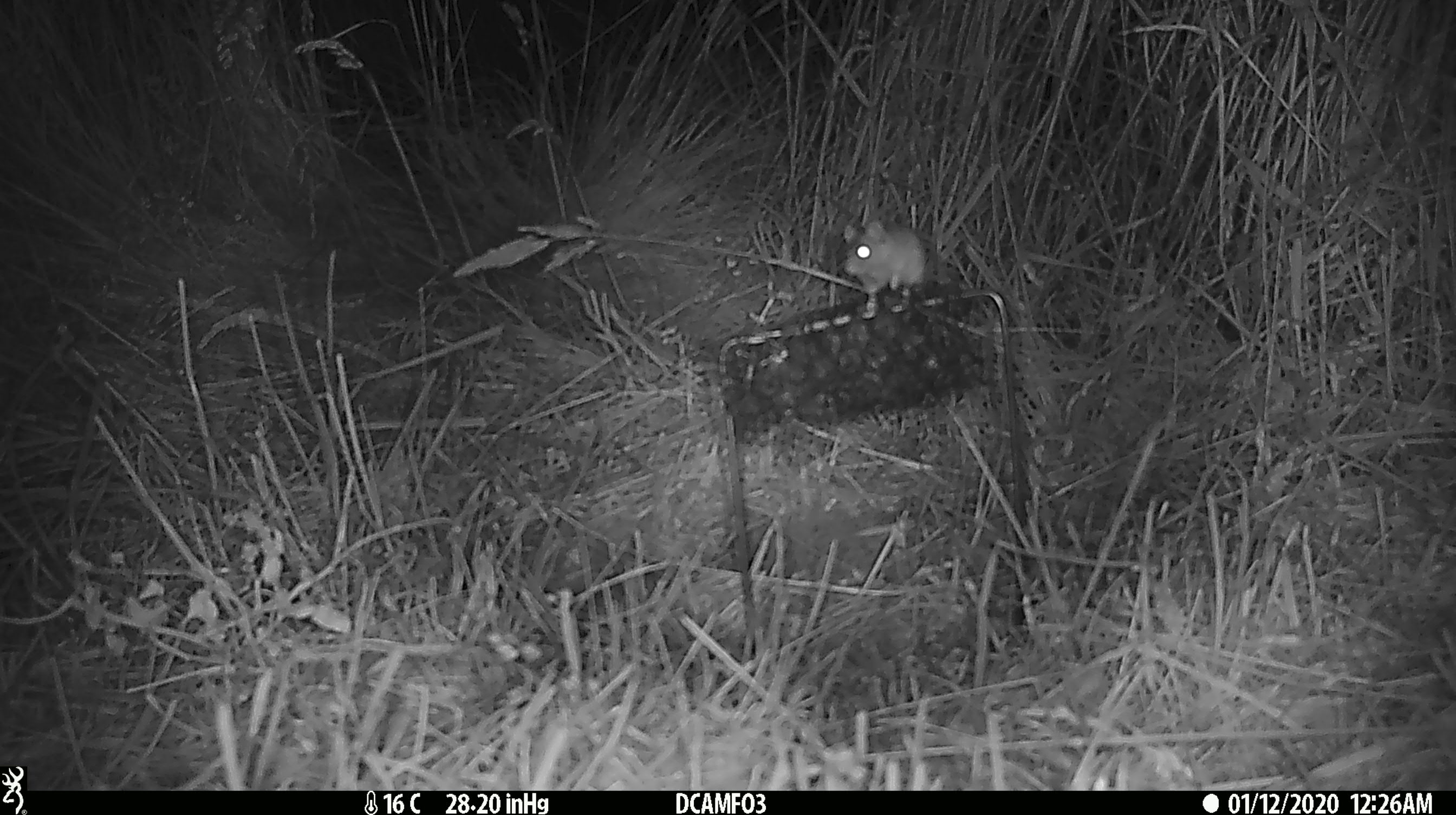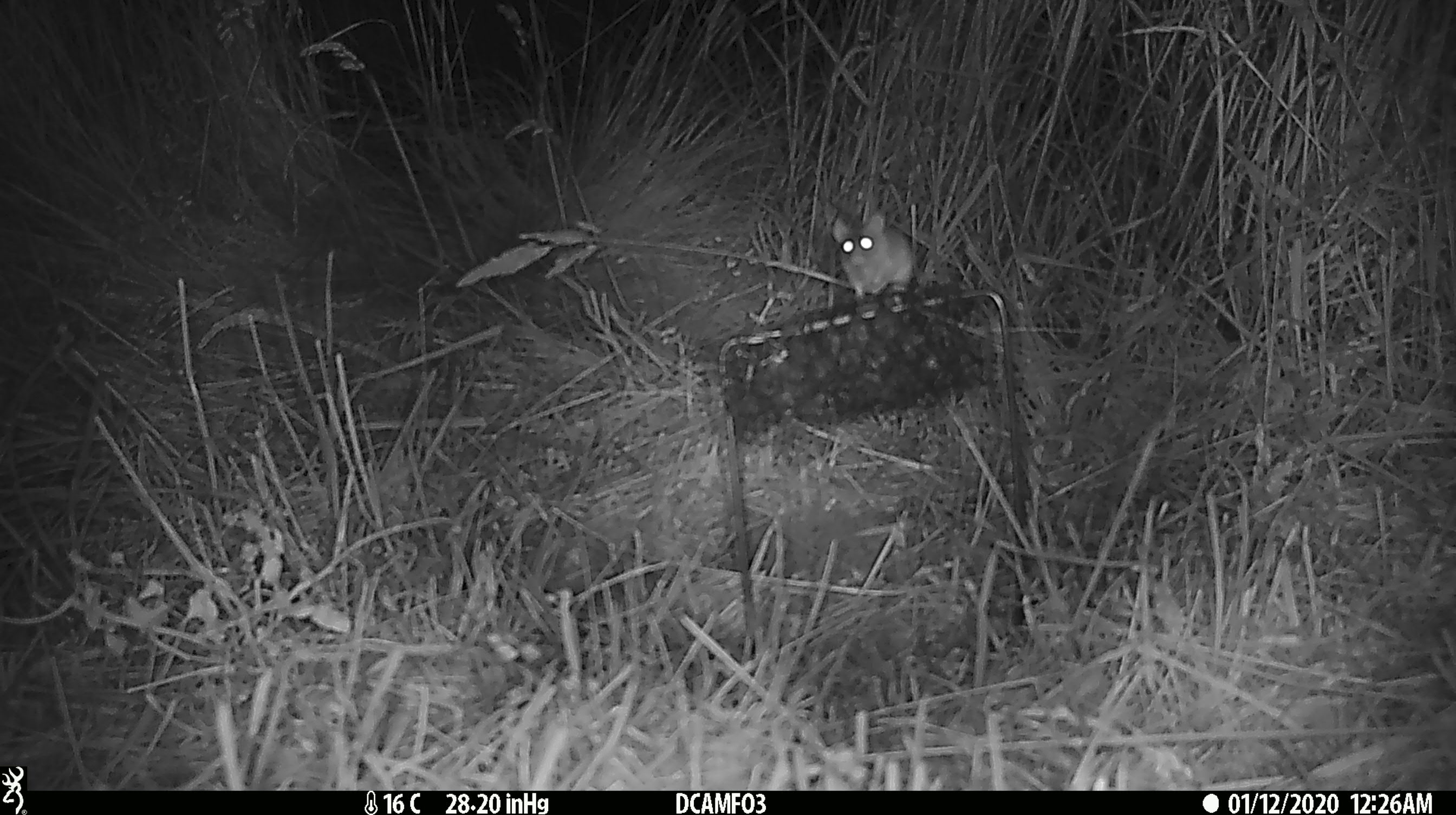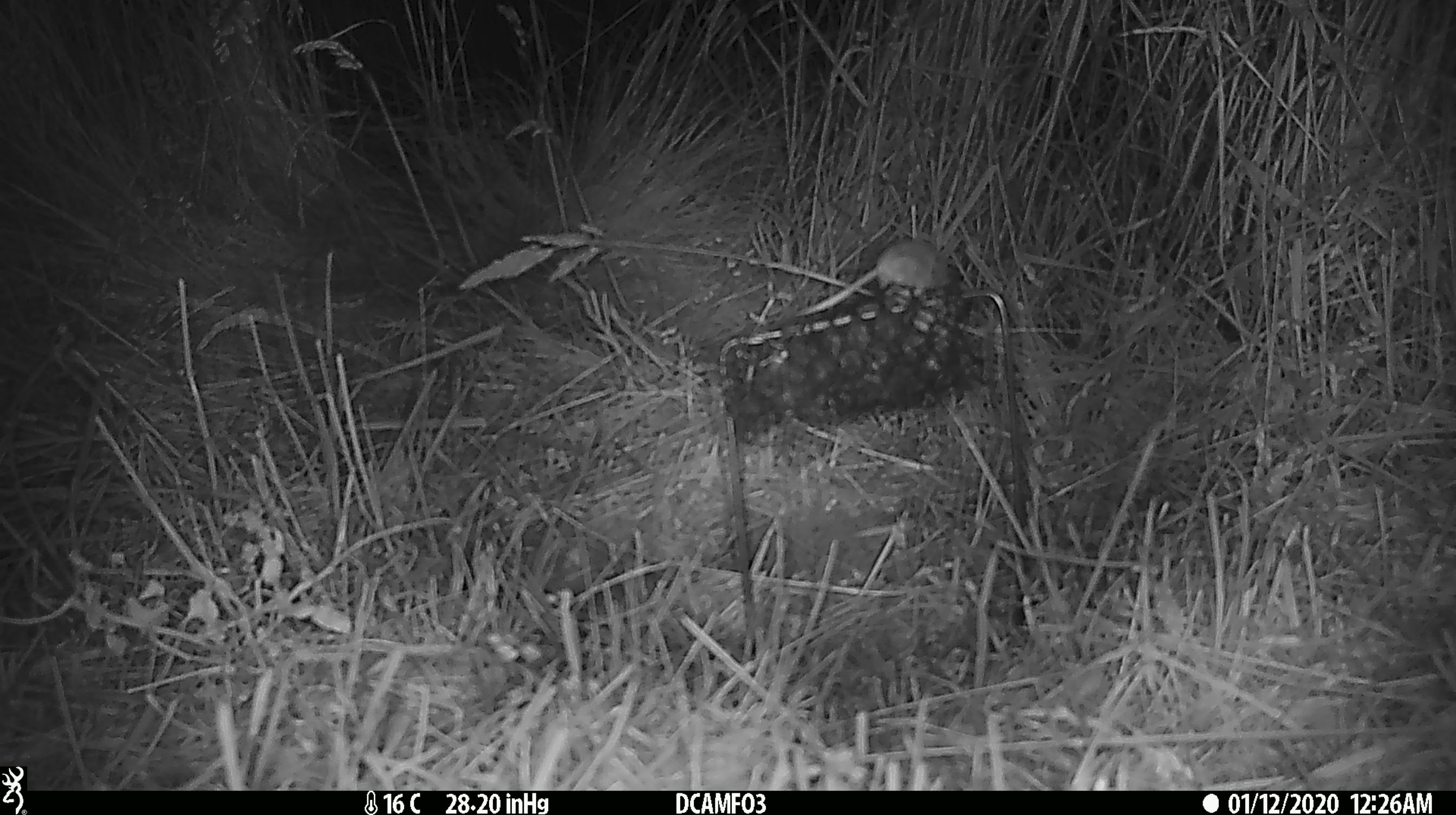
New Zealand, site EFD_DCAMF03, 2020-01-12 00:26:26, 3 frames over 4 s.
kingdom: Animalia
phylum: Chordata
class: Mammalia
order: Rodentia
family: Muridae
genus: Mus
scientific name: Mus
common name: mouse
Mouse (Mus).